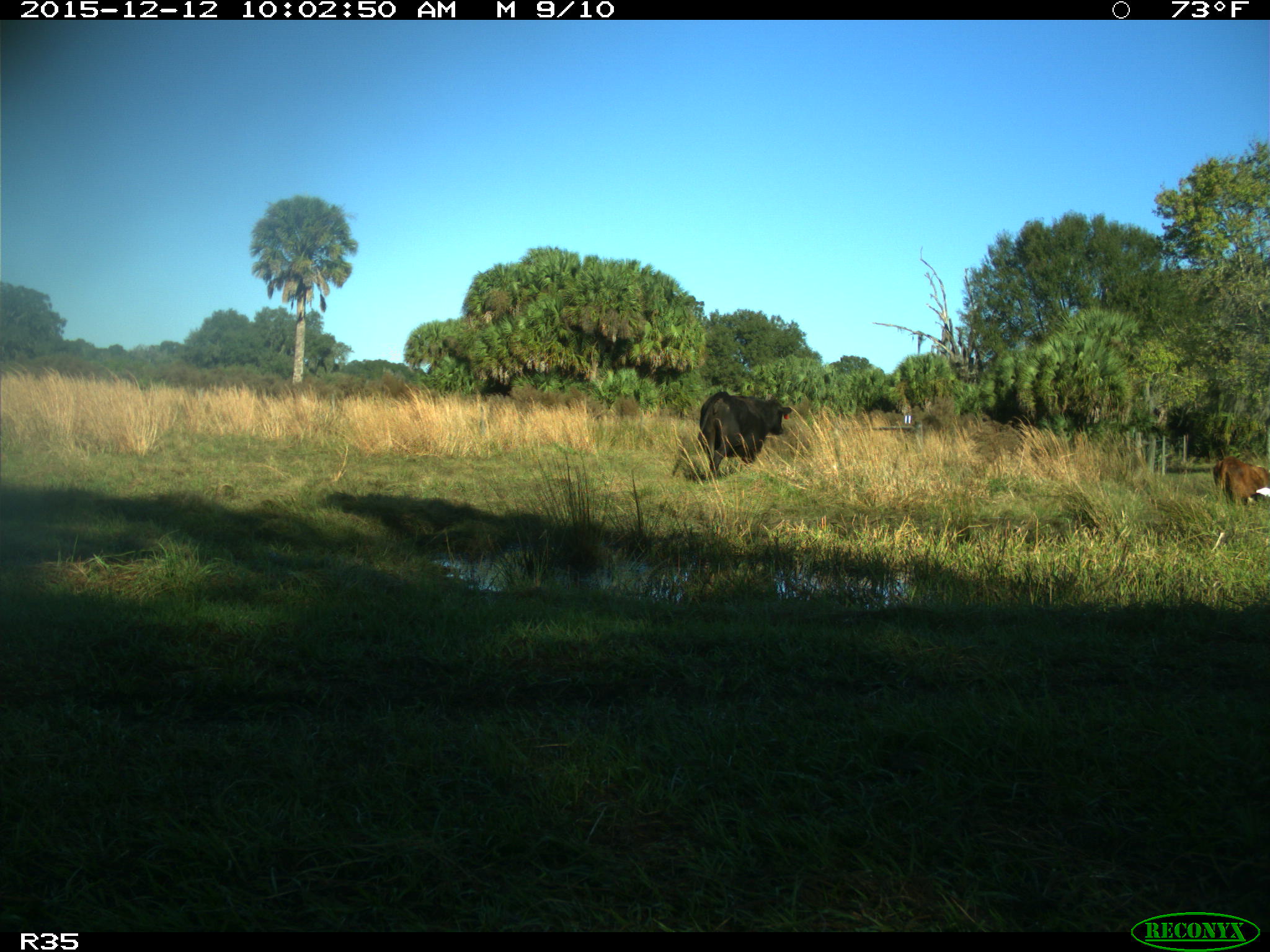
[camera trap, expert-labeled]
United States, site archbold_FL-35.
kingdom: Animalia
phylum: Chordata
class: Mammalia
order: Artiodactyla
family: Bovidae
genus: Bos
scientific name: Bos taurus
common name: domestic cow